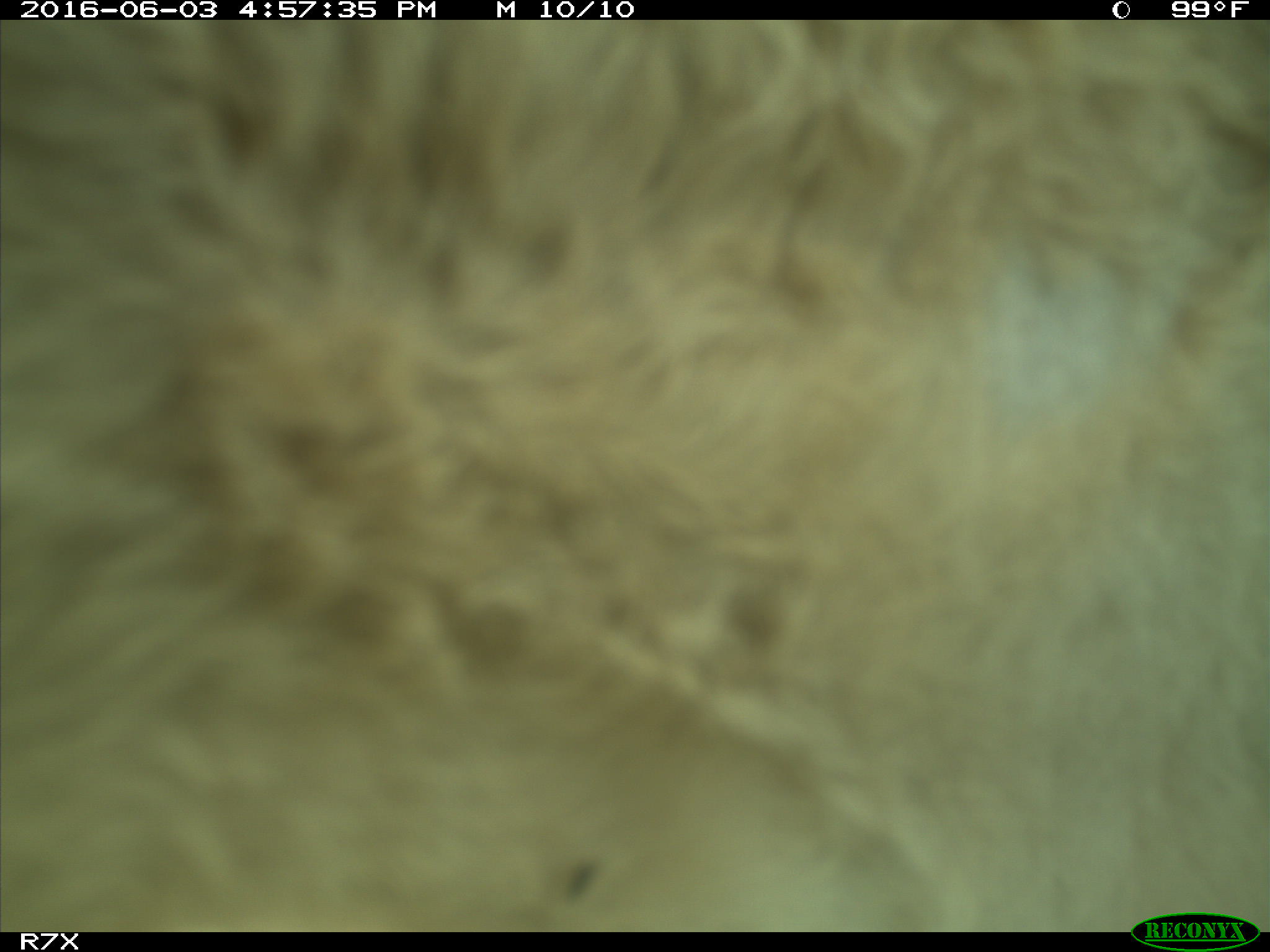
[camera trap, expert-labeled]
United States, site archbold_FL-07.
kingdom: Animalia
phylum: Chordata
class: Mammalia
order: Artiodactyla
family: Bovidae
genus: Bos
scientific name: Bos taurus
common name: domestic cow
Bos taurus (domestic cow).